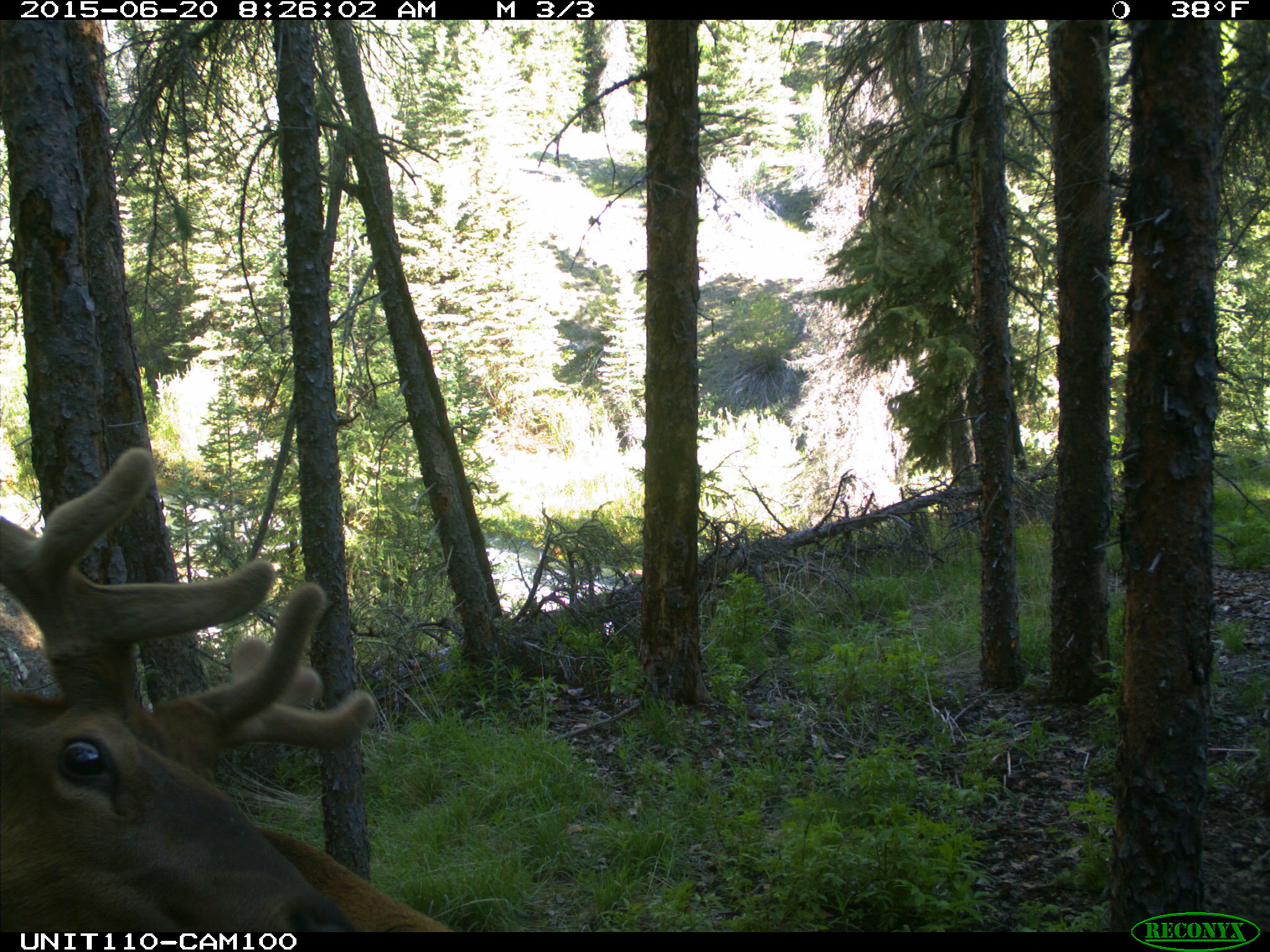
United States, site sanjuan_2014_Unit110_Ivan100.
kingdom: Animalia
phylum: Chordata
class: Mammalia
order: Artiodactyla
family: Cervidae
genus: Cervus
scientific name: Cervus elaphus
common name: red deer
Cervus elaphus (red deer).